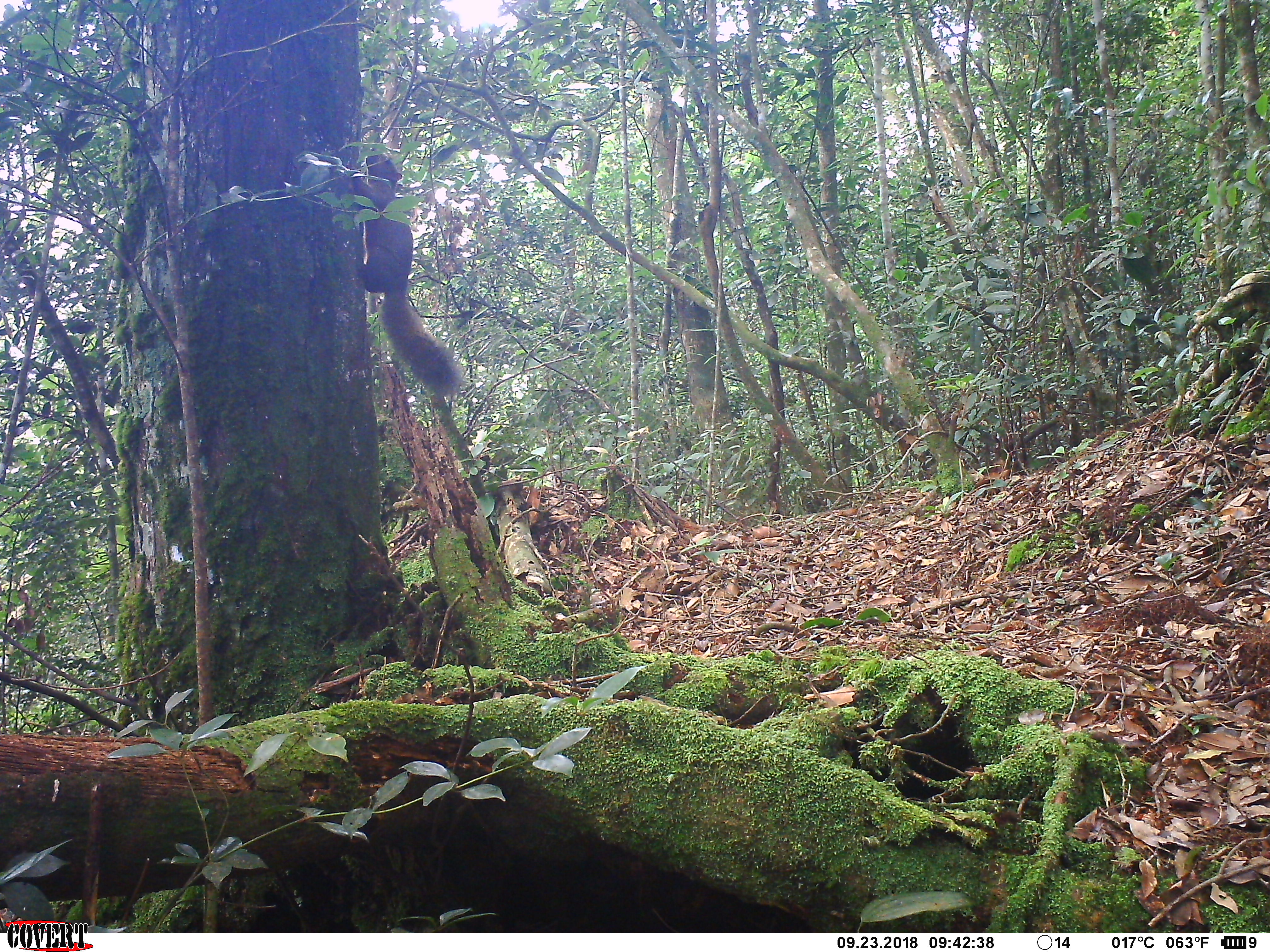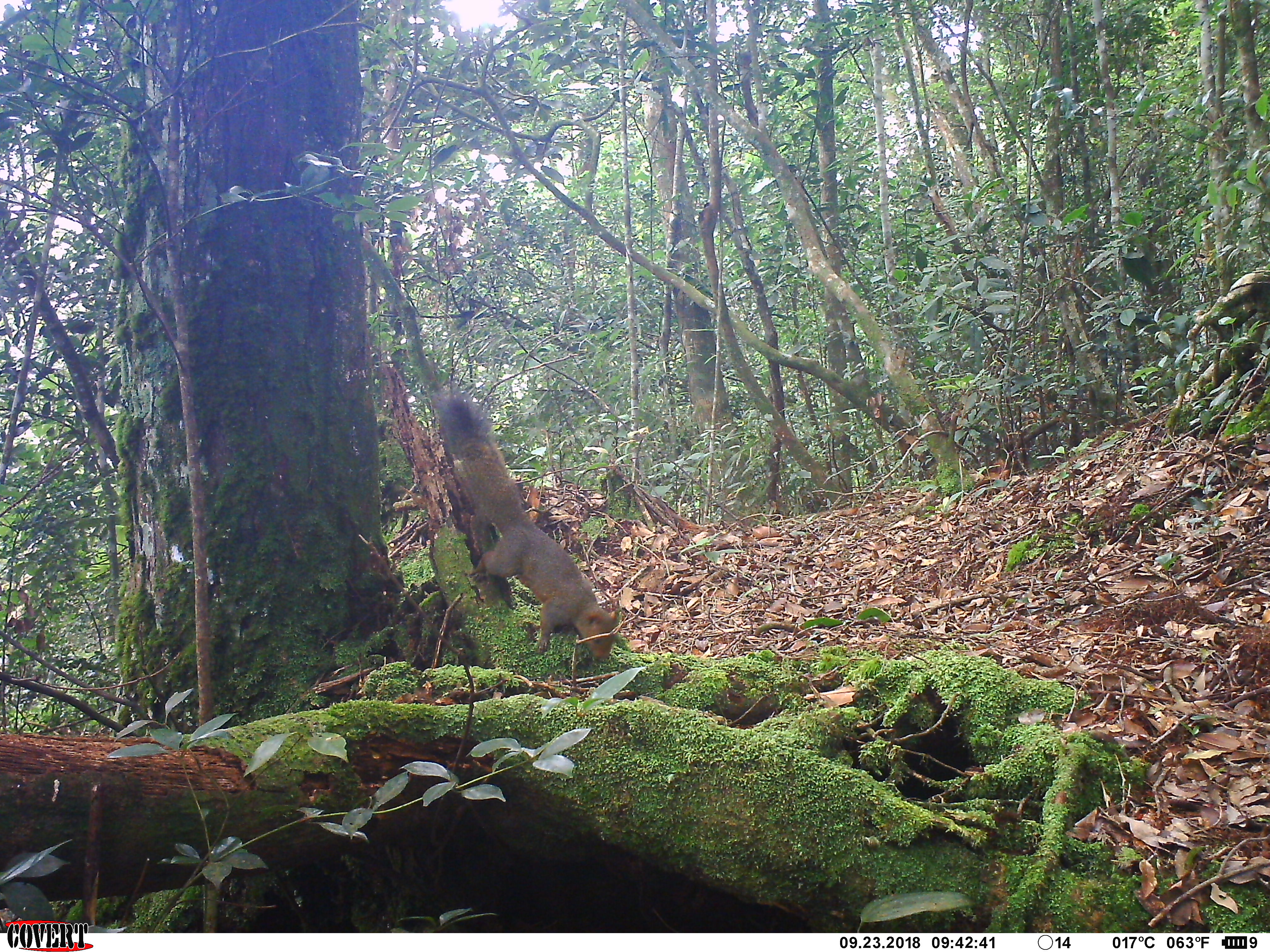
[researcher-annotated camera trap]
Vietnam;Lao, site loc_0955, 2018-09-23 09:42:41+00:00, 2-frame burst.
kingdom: Animalia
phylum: Chordata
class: Mammalia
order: Rodentia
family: Sciuridae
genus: Sciurus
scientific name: Sciurus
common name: squirrel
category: unidentified squirrel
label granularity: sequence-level